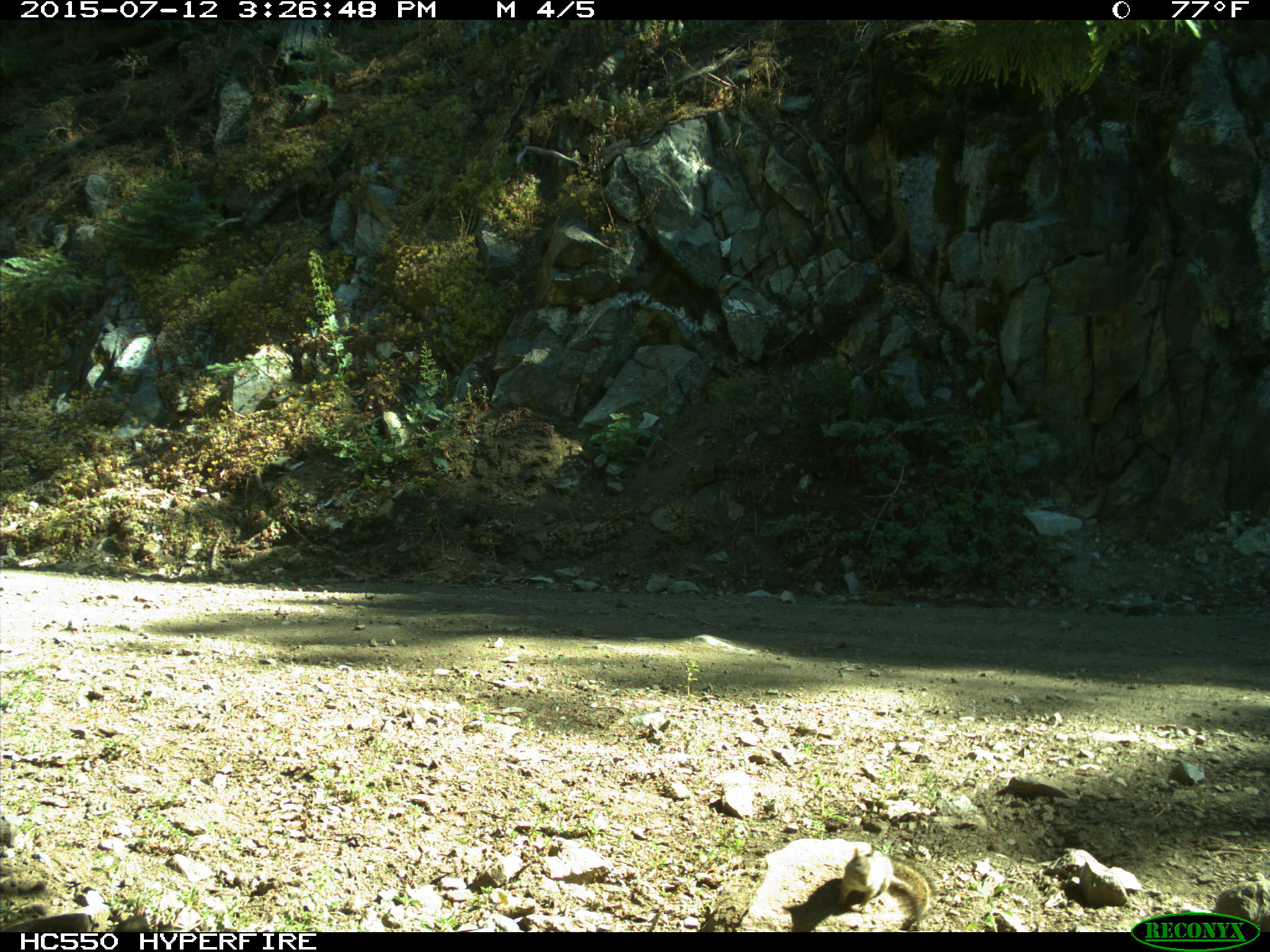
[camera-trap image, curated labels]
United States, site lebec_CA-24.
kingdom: Animalia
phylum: Chordata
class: Mammalia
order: Rodentia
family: Sciuridae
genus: Tamias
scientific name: Tamias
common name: chipmunk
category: unidentified chipmunk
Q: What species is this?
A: Unidentified chipmunk (chipmunk) (Tamias).